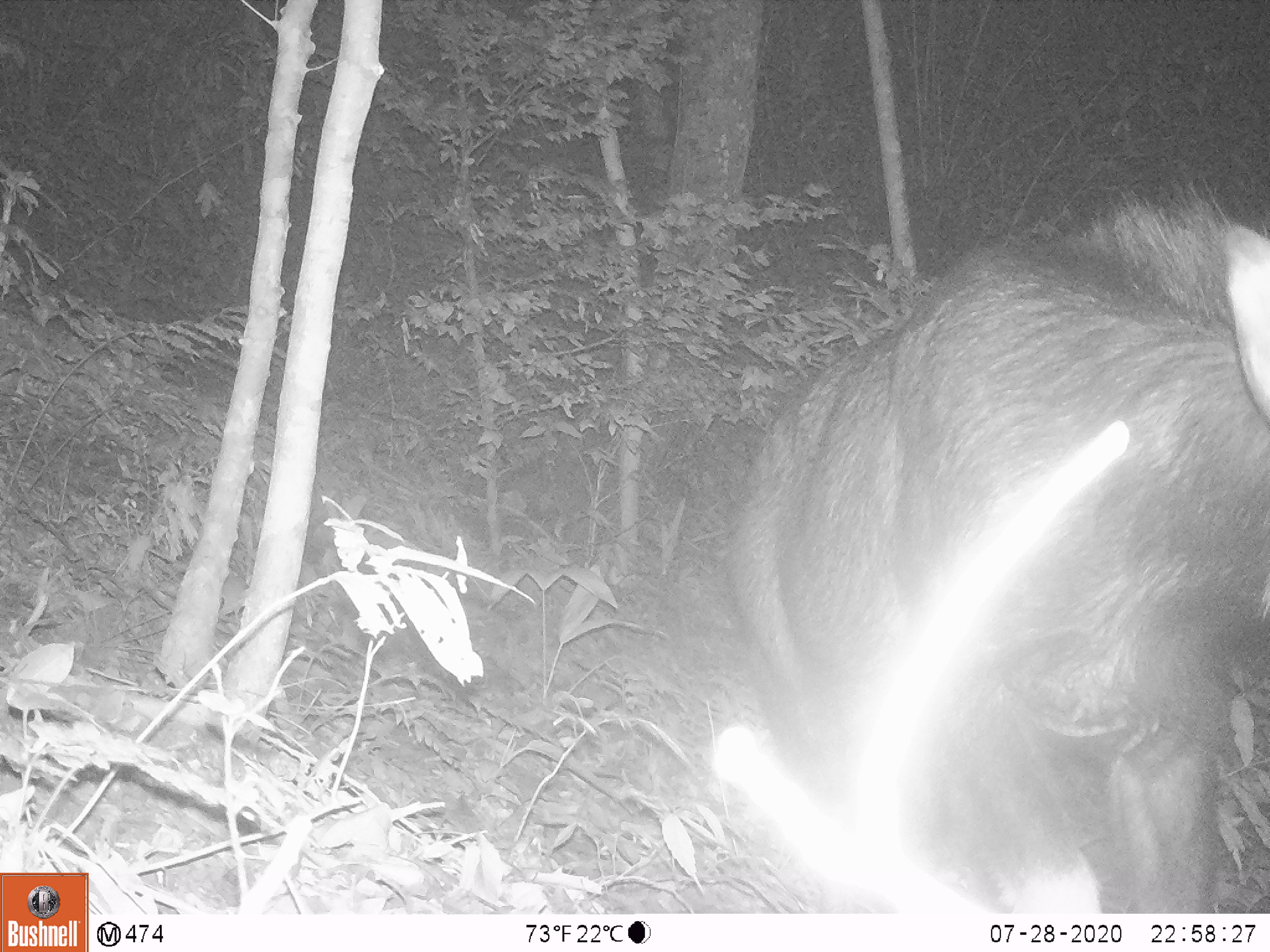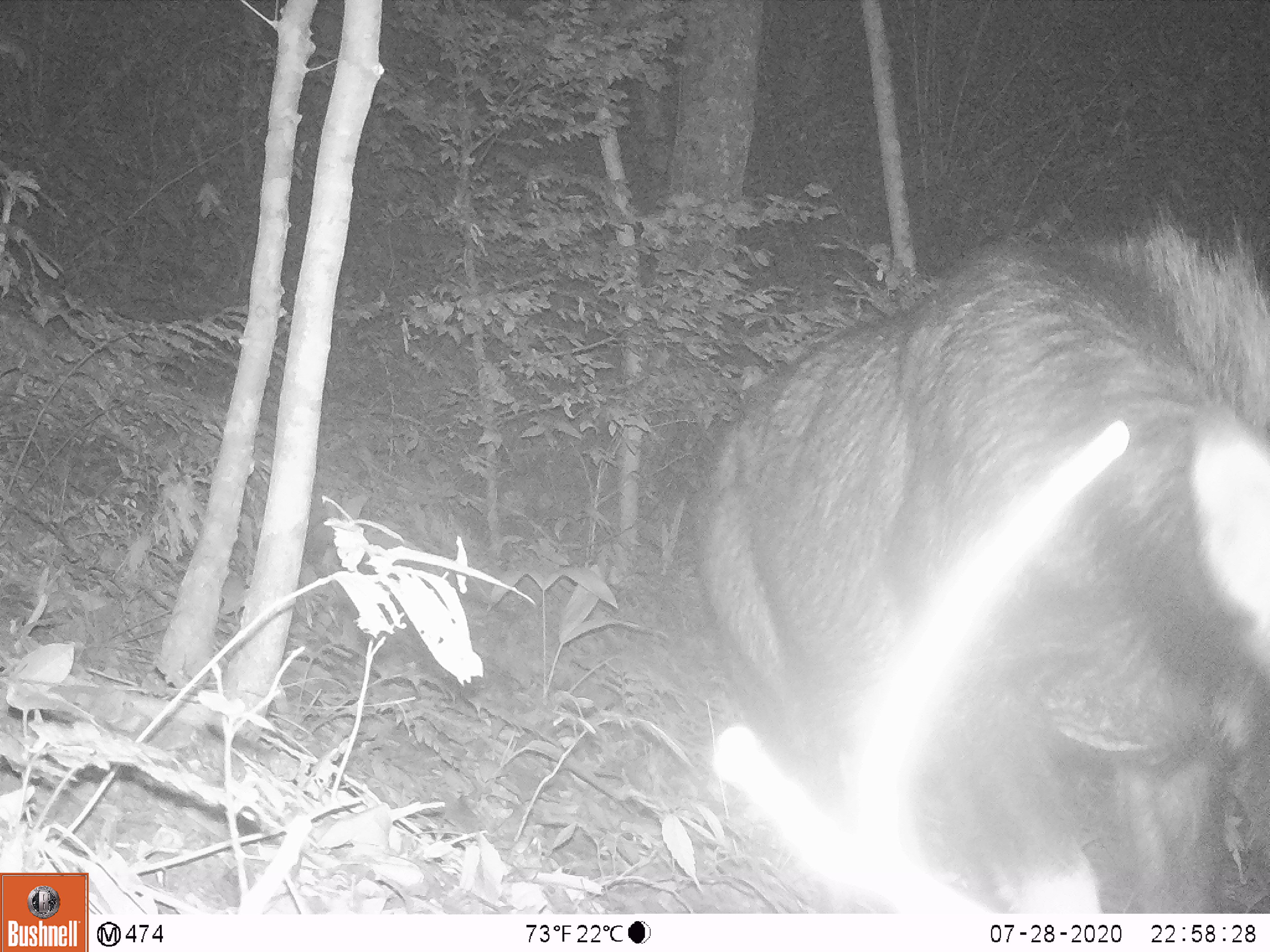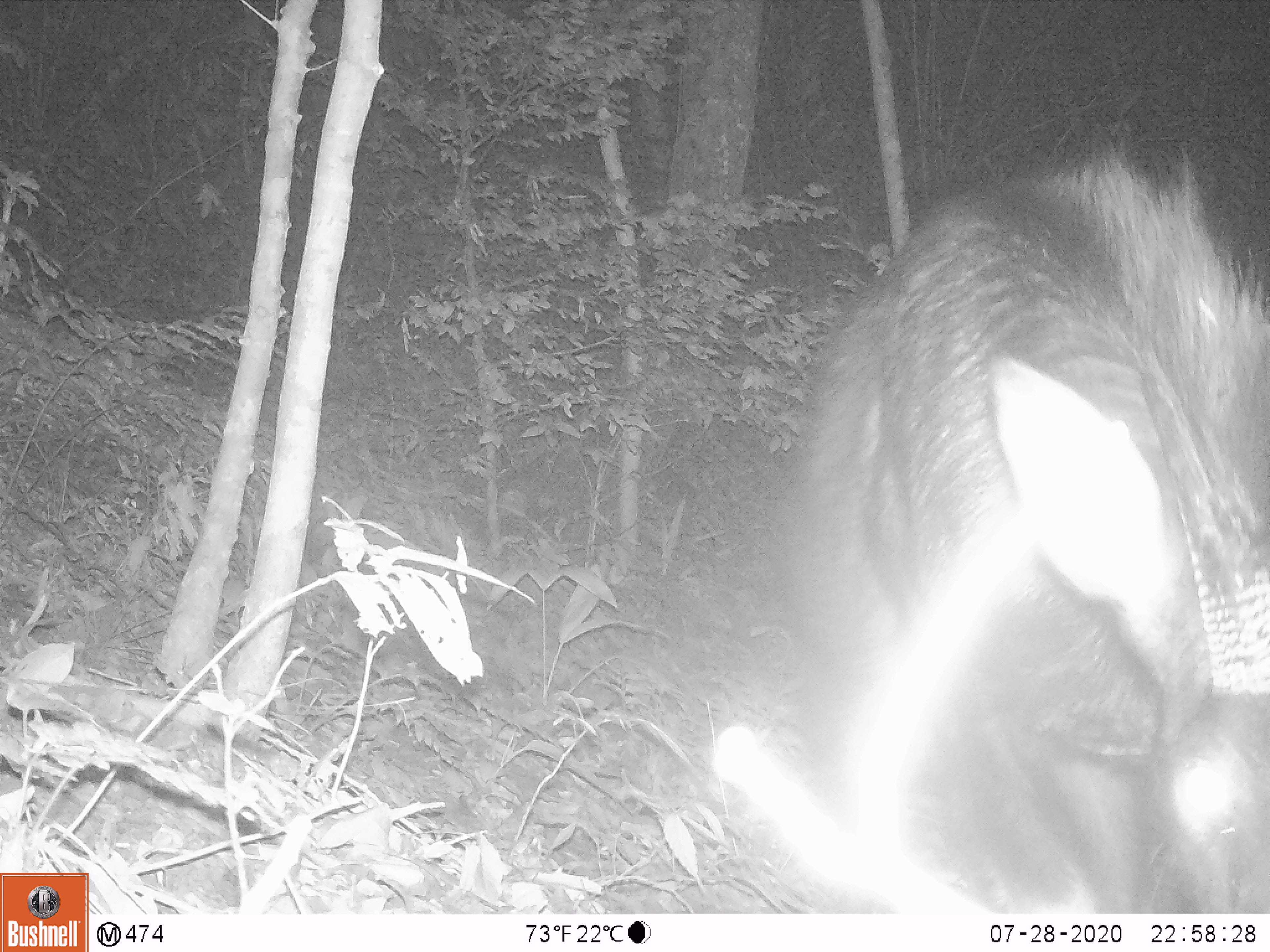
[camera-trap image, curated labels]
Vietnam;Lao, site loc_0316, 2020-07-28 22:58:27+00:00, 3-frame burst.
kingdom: Animalia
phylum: Chordata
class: Mammalia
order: Artiodactyla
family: Bovidae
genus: Capricornis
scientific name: Capricornis sumatraensis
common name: chinese serow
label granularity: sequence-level